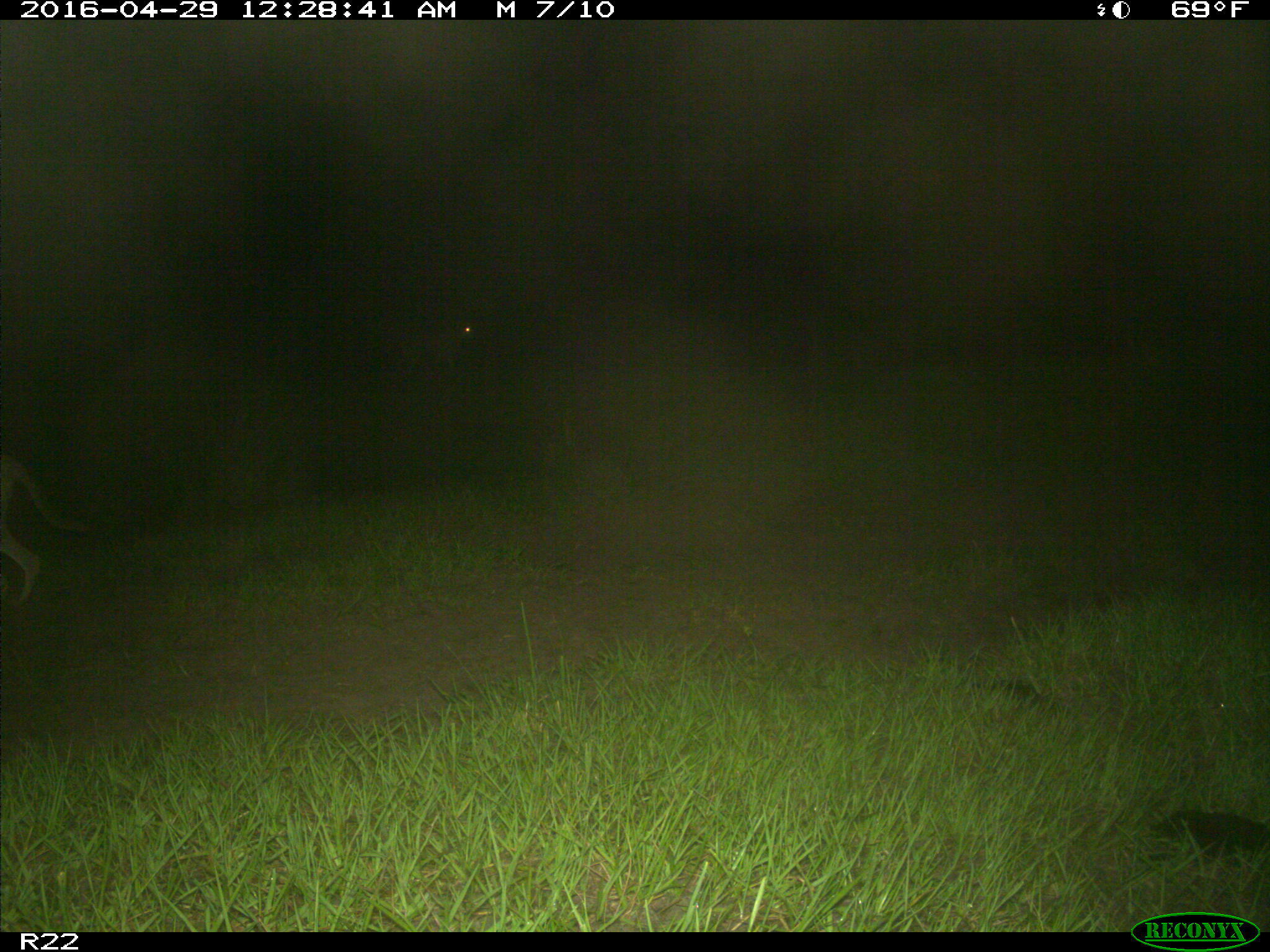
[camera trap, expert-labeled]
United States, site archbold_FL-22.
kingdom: Animalia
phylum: Chordata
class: Mammalia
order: Carnivora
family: Canidae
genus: Canis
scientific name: Canis latrans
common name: coyote